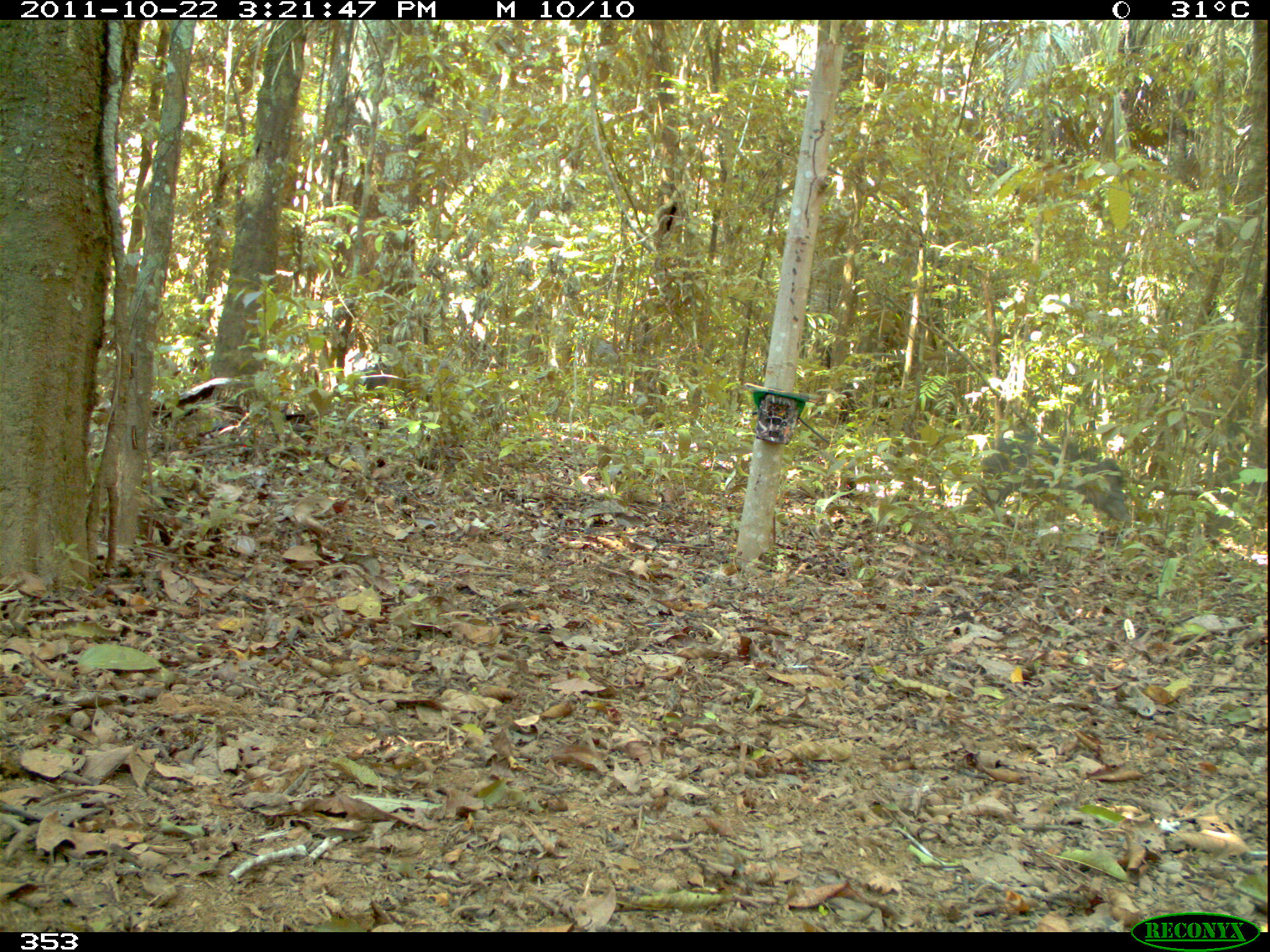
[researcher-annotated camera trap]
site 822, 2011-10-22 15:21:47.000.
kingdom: Animalia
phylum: Chordata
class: Mammalia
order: Artiodactyla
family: Tayassuidae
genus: Tayassu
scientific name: Tayassu pecari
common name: white-lipped peccary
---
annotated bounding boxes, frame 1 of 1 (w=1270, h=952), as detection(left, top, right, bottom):
tayassu pecari: detection(961, 436, 1132, 527)